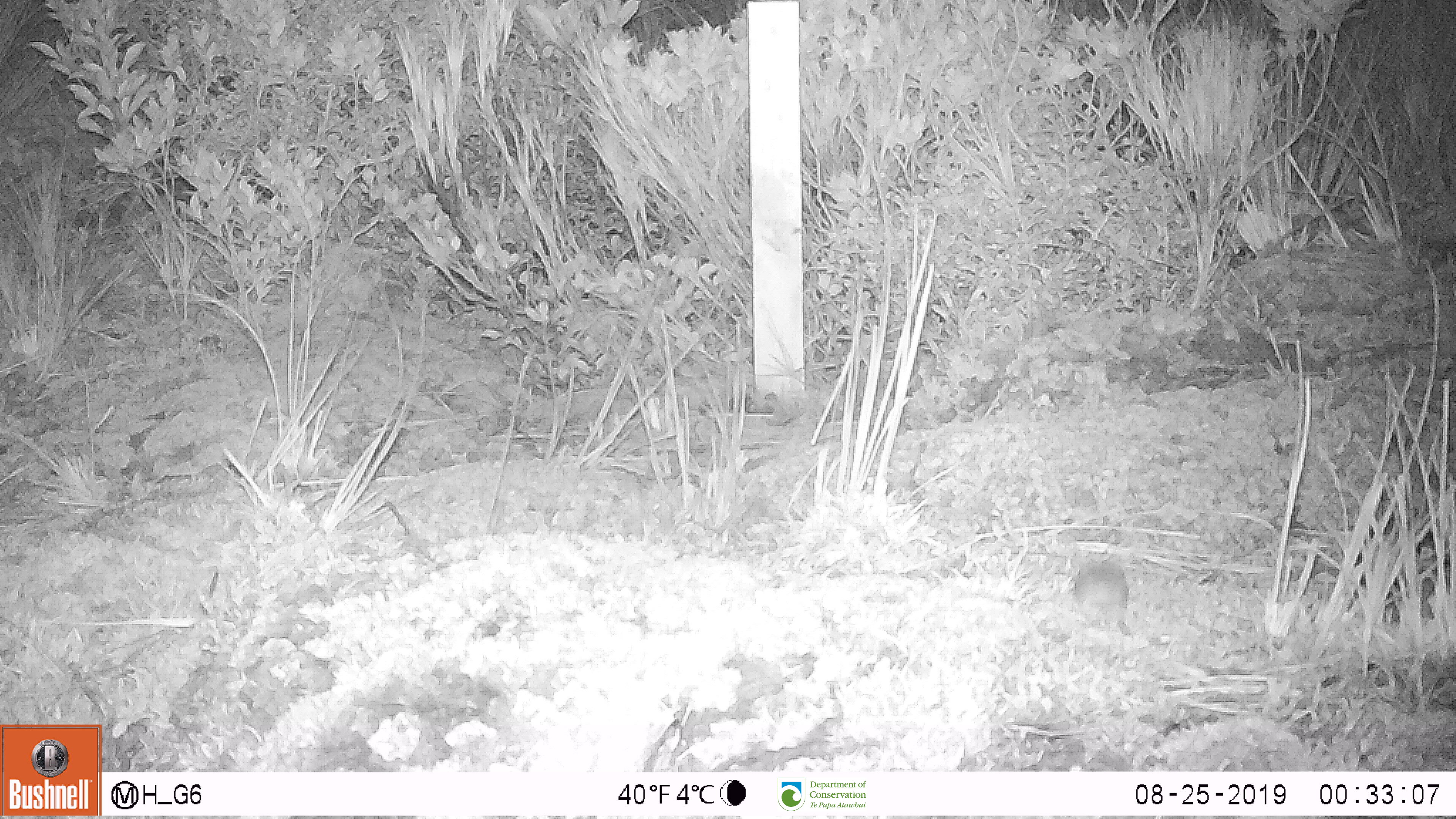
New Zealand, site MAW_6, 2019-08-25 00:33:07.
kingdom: Animalia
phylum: Chordata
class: Mammalia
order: Rodentia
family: Muridae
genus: Mus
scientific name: Mus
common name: mouse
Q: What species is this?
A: Mouse (Mus).